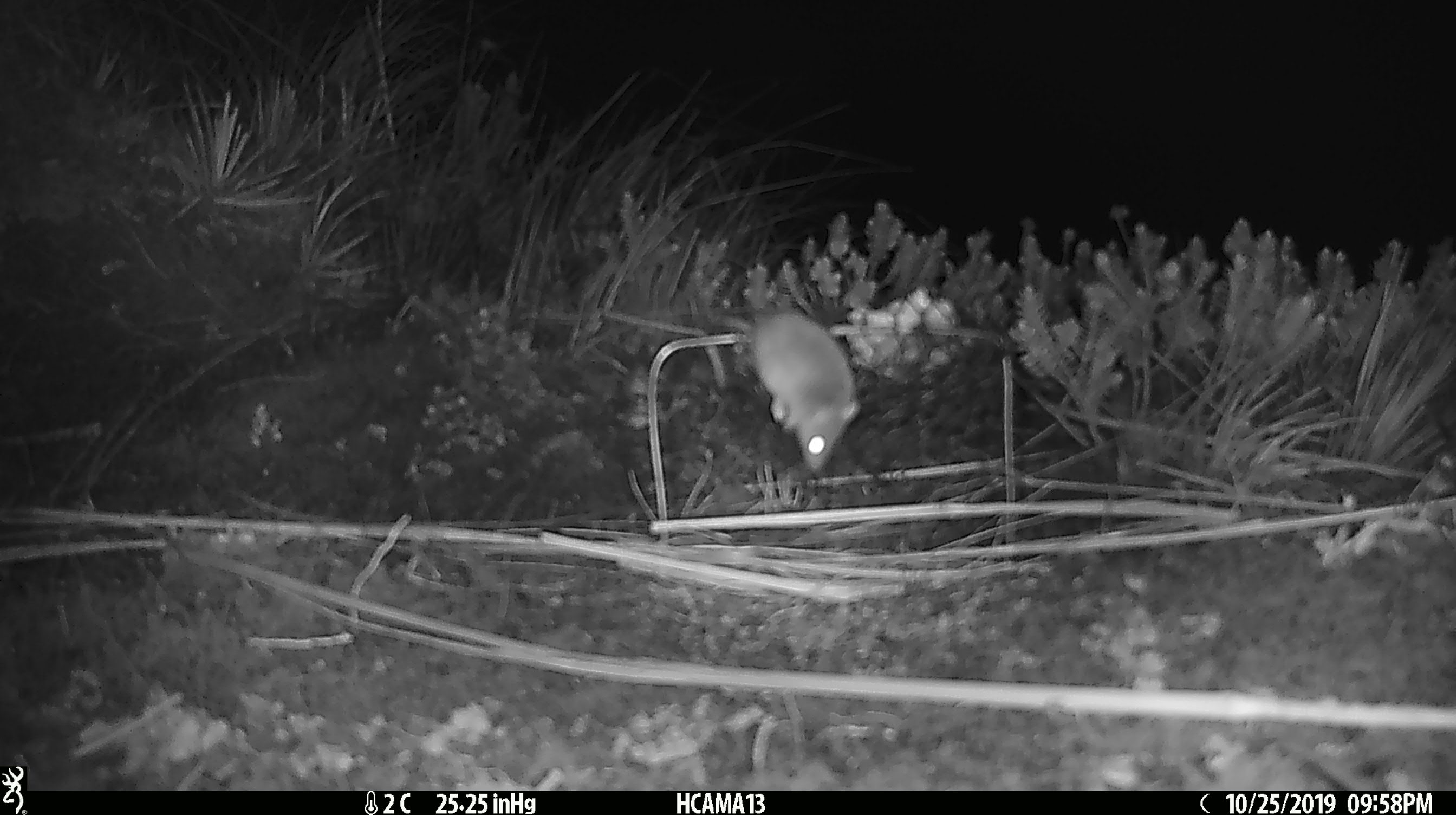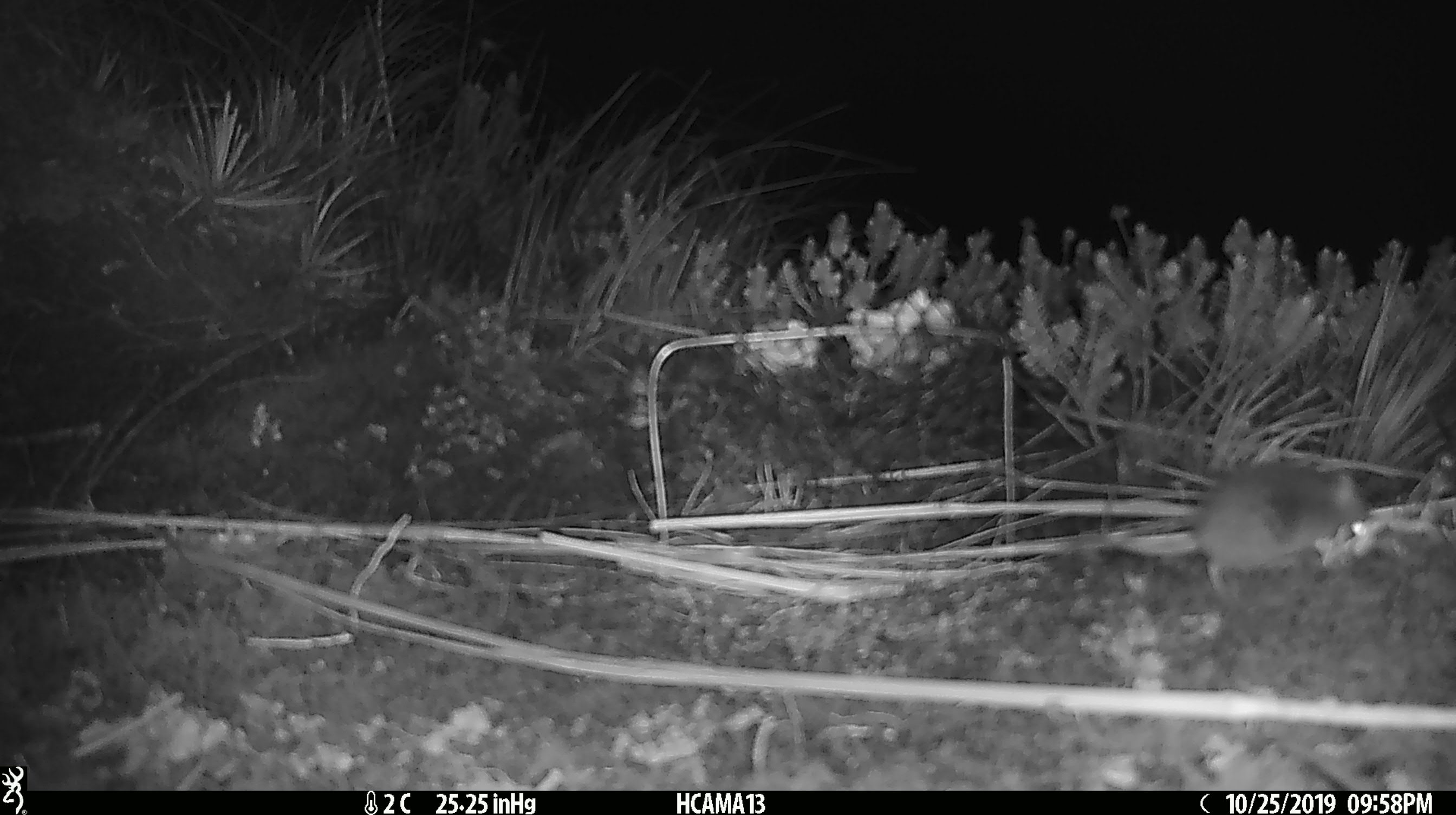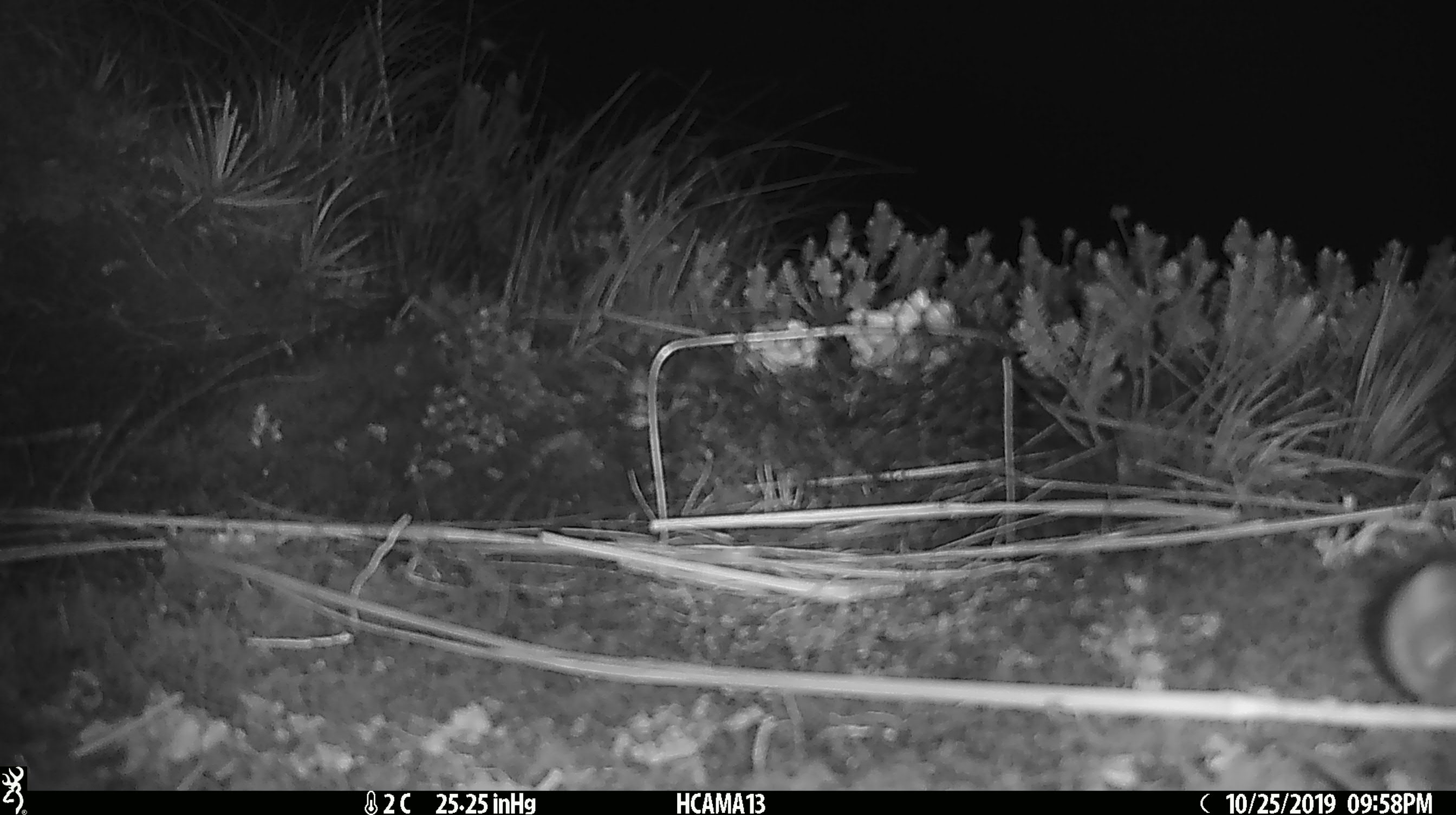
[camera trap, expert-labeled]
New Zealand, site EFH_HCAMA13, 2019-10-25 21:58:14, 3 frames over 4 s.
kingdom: Animalia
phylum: Chordata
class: Mammalia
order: Rodentia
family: Muridae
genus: Mus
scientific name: Mus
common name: mouse